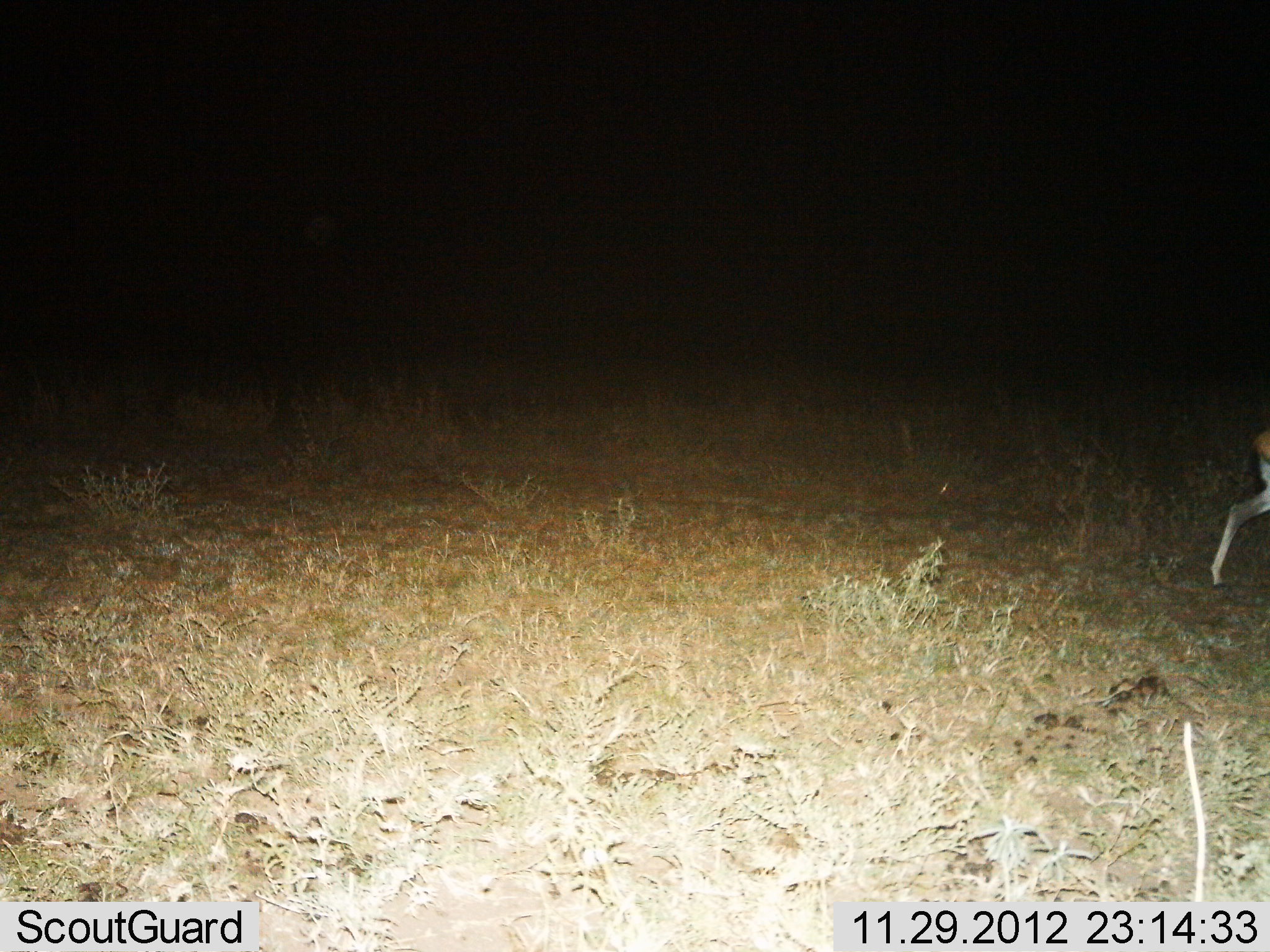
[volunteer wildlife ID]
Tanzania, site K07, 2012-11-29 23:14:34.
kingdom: Animalia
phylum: Chordata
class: Mammalia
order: Artiodactyla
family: Bovidae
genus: Eudorcas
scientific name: Eudorcas thomsonii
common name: thomson's gazelle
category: gazellethomsons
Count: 1.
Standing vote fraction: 20%.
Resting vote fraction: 0%.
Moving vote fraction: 80%.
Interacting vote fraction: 0%.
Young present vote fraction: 0%.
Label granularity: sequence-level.